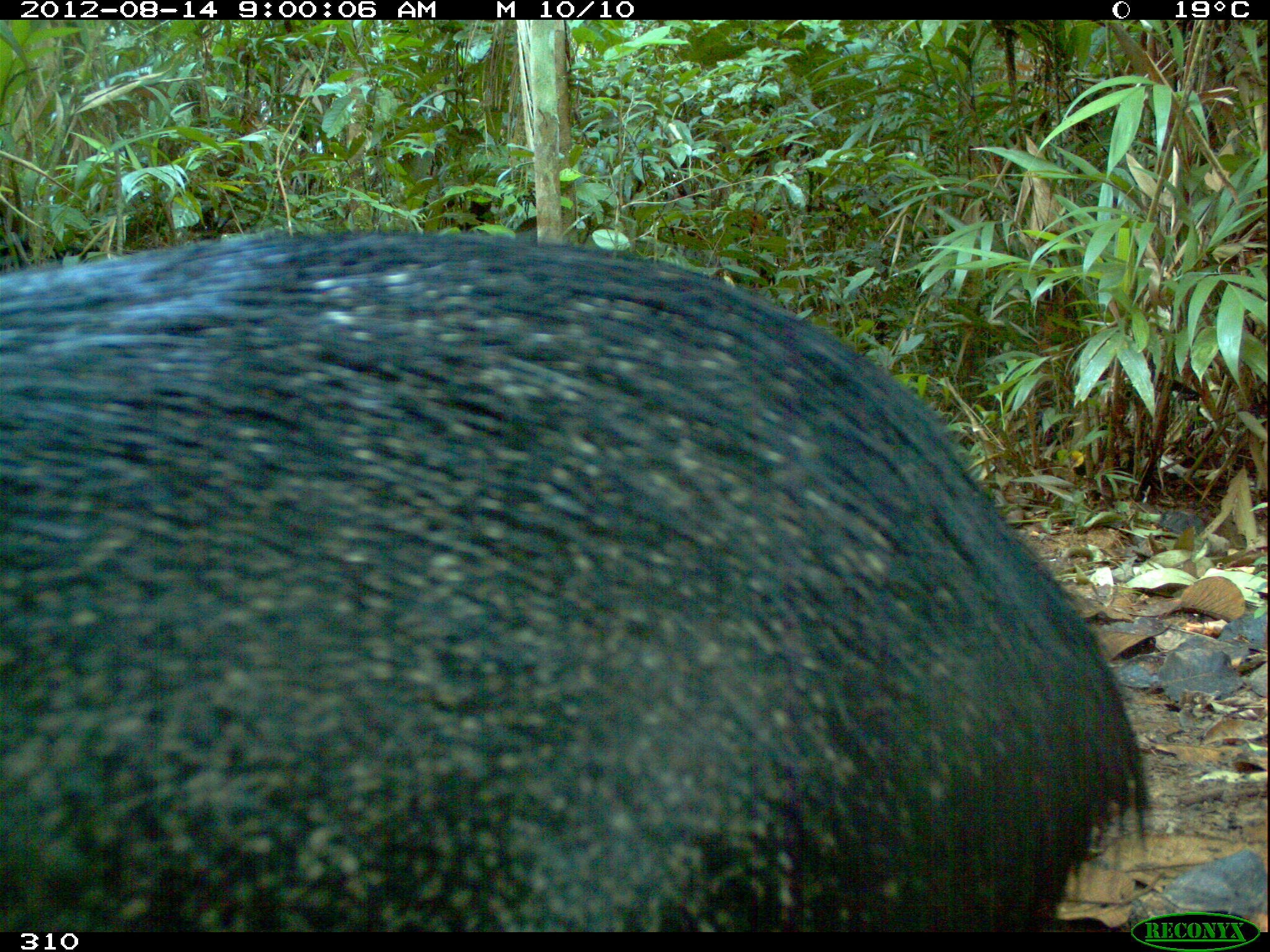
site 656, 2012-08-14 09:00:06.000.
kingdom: Animalia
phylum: Chordata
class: Mammalia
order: Artiodactyla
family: Tayassuidae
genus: Pecari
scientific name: Pecari tajacu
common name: collared peccary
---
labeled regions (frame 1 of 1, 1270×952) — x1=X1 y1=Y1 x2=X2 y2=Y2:
pecari tajacu: x1=0 y1=226 x2=1150 y2=932